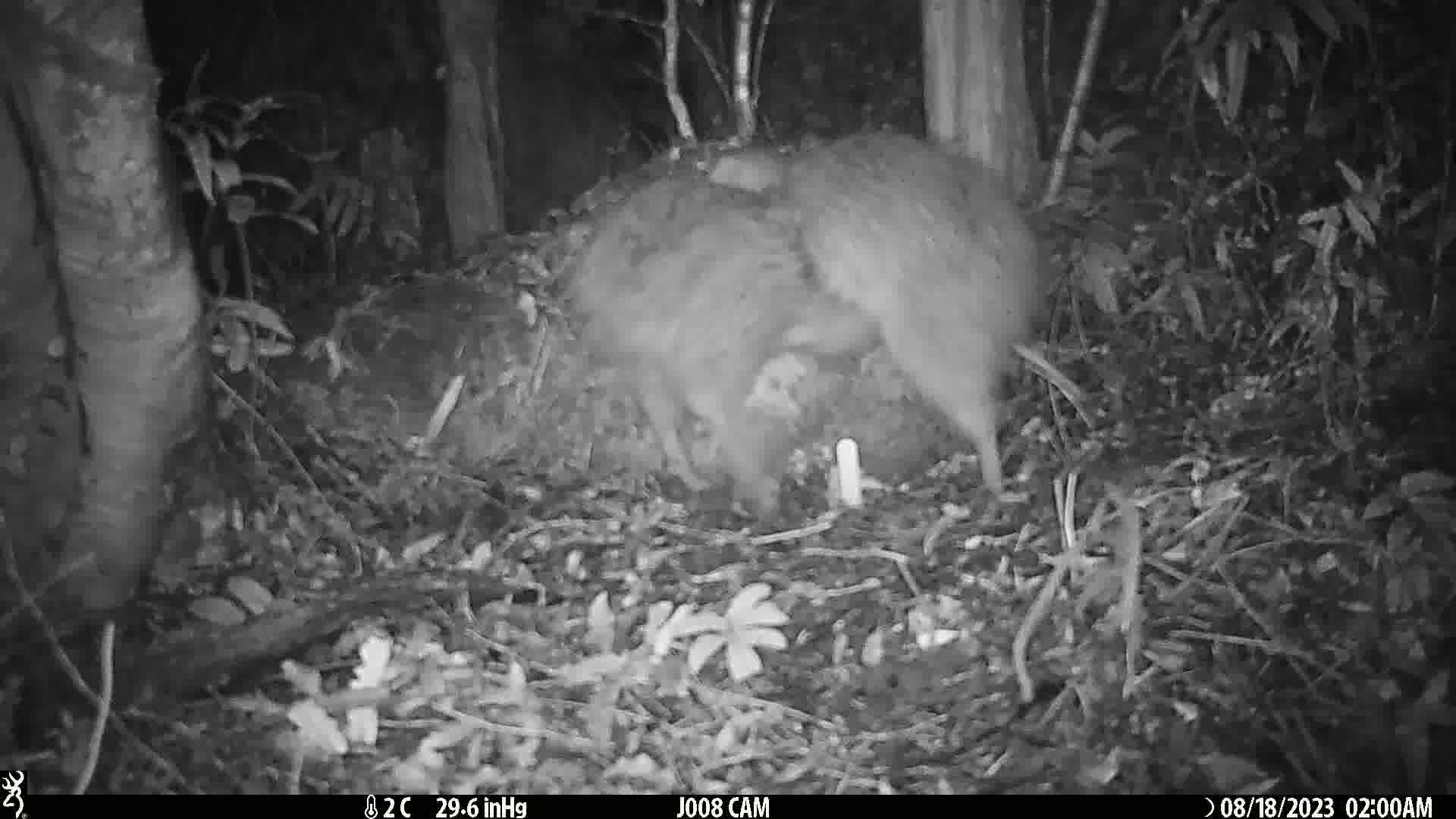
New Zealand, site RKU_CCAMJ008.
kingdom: Animalia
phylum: Chordata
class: Aves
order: Apterygiformes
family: Apterygidae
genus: Apteryx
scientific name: Apteryx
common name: kiwi